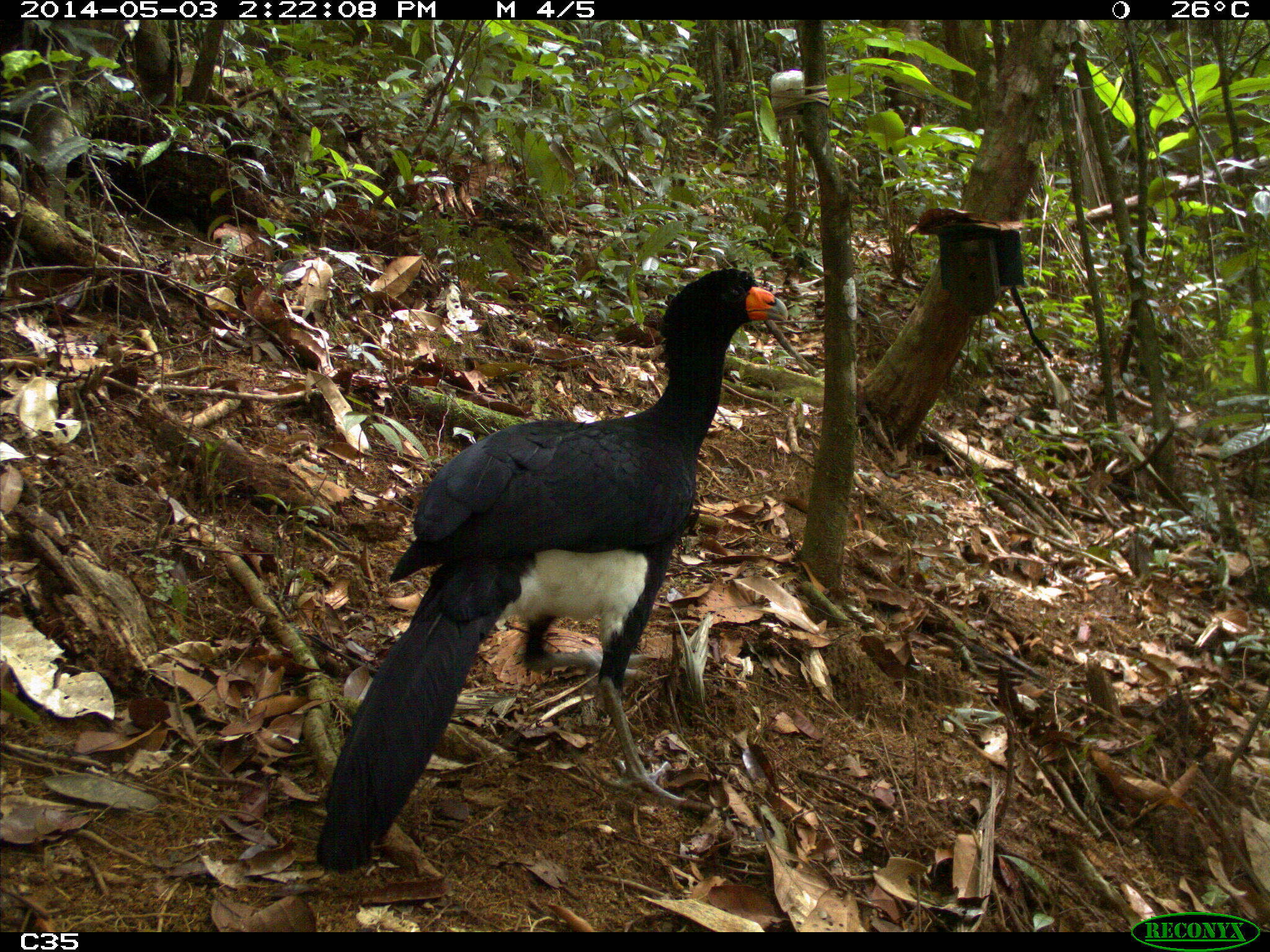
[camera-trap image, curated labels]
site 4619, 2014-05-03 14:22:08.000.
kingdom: Animalia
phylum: Chordata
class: Aves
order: Galliformes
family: Cracidae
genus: Crax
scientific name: Crax alector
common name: black curassow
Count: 2.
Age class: adult.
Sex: female.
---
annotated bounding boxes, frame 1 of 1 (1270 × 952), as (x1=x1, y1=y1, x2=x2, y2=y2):
crax alector: (x1=315, y1=267, x2=787, y2=871)